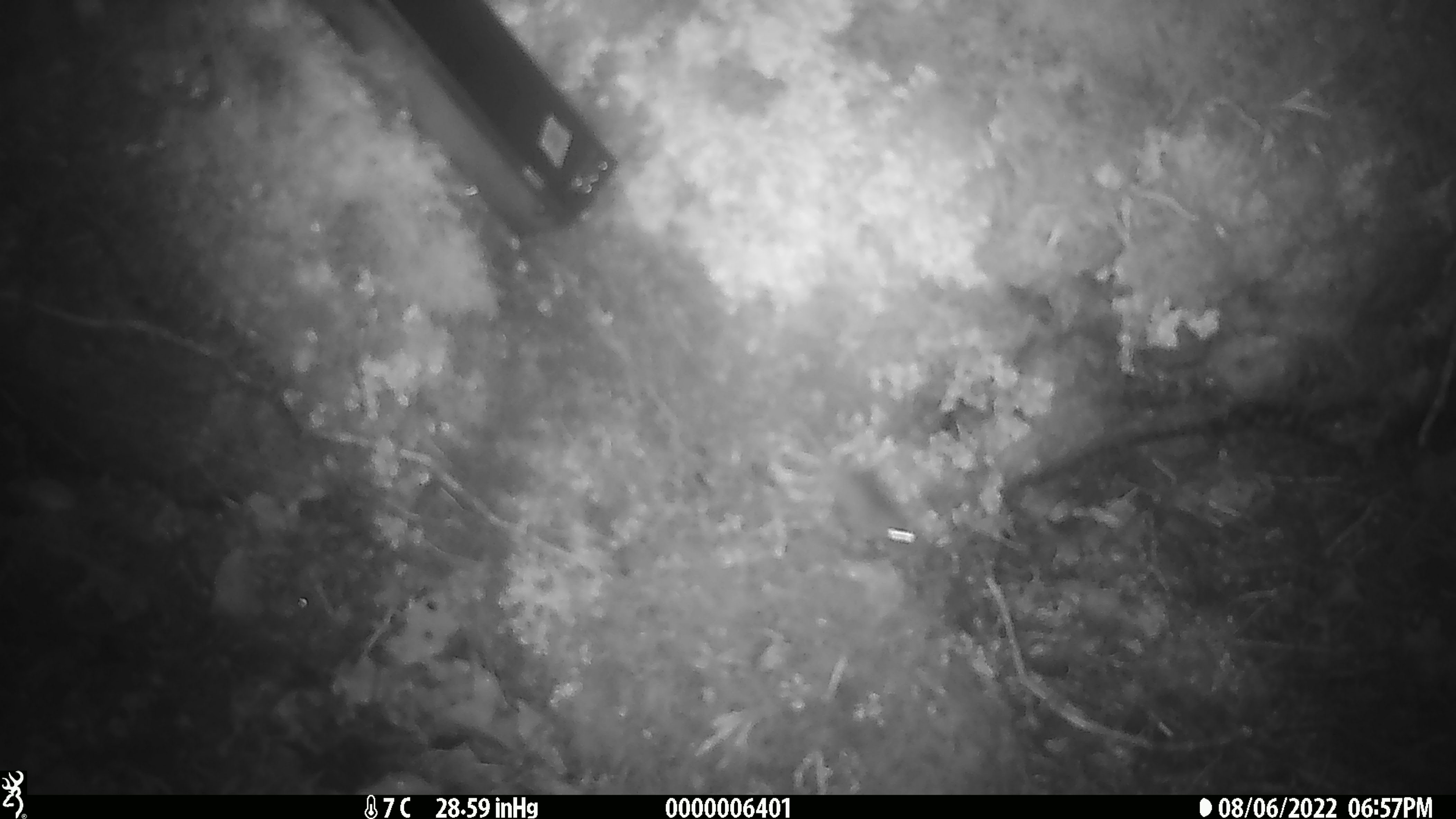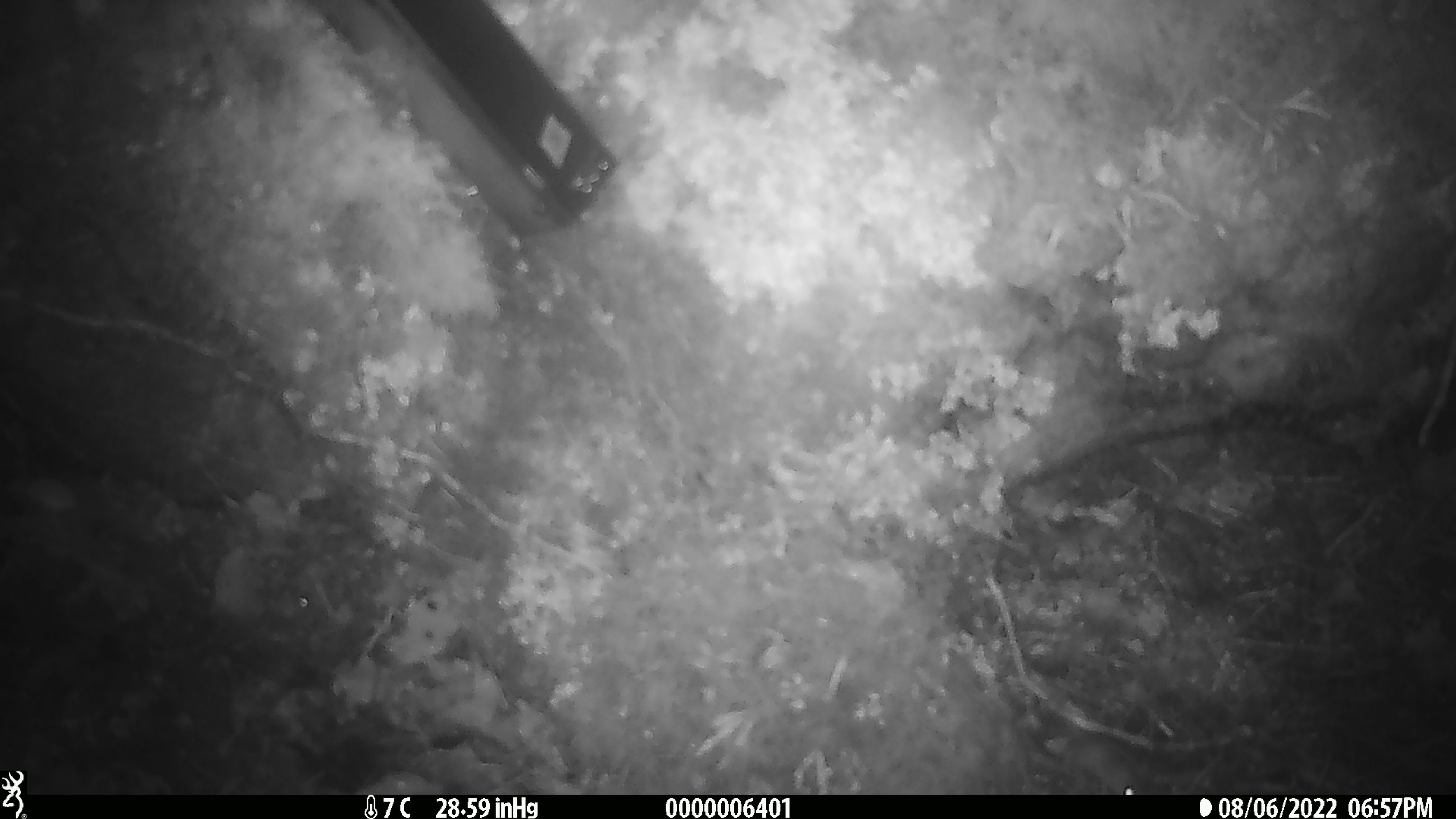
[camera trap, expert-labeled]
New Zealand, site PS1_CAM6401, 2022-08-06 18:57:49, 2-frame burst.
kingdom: Animalia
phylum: Chordata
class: Mammalia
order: Rodentia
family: Muridae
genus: Mus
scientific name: Mus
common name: mouse